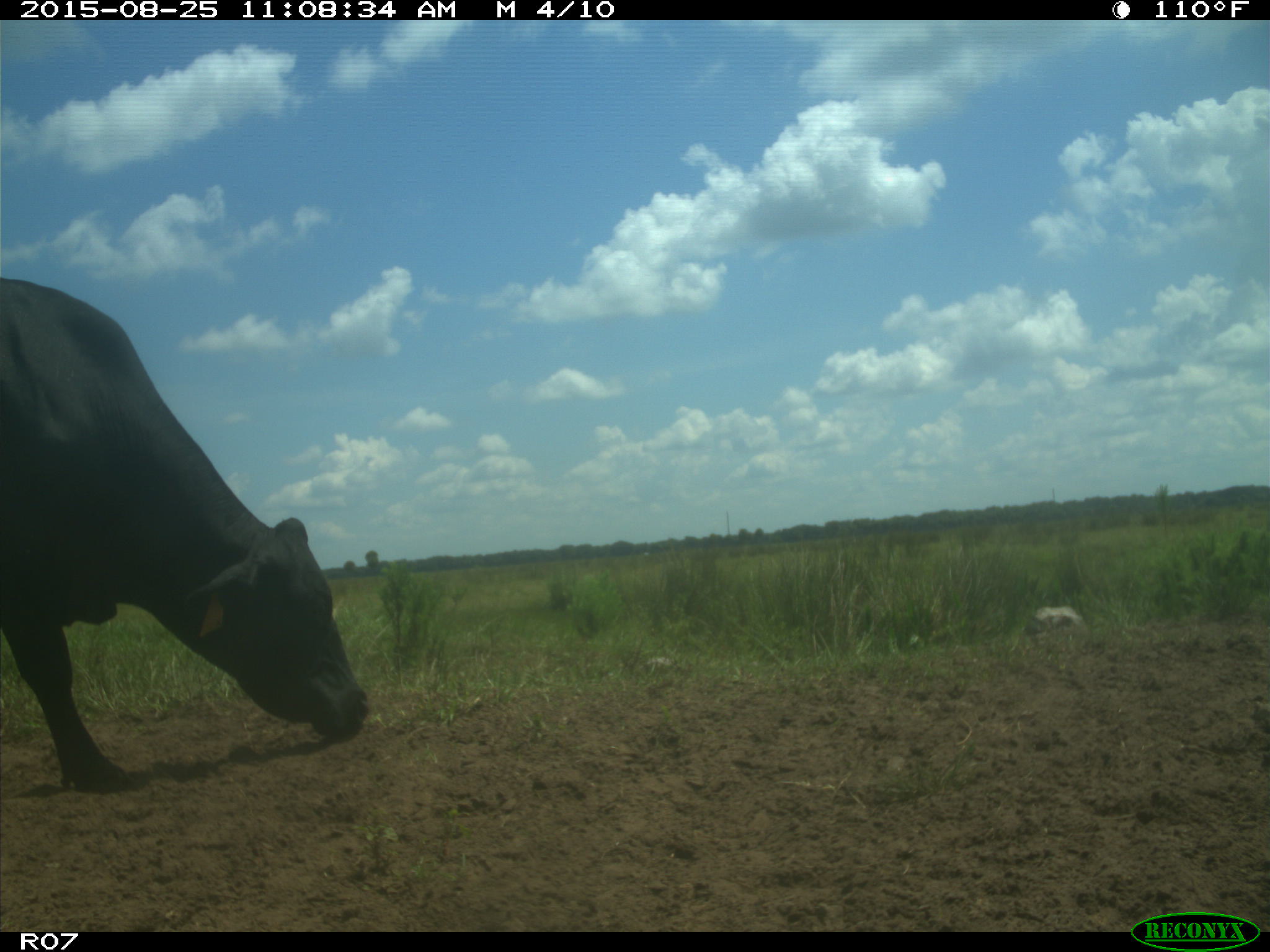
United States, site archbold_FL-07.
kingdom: Animalia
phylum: Chordata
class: Mammalia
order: Artiodactyla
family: Bovidae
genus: Bos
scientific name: Bos taurus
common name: domestic cow